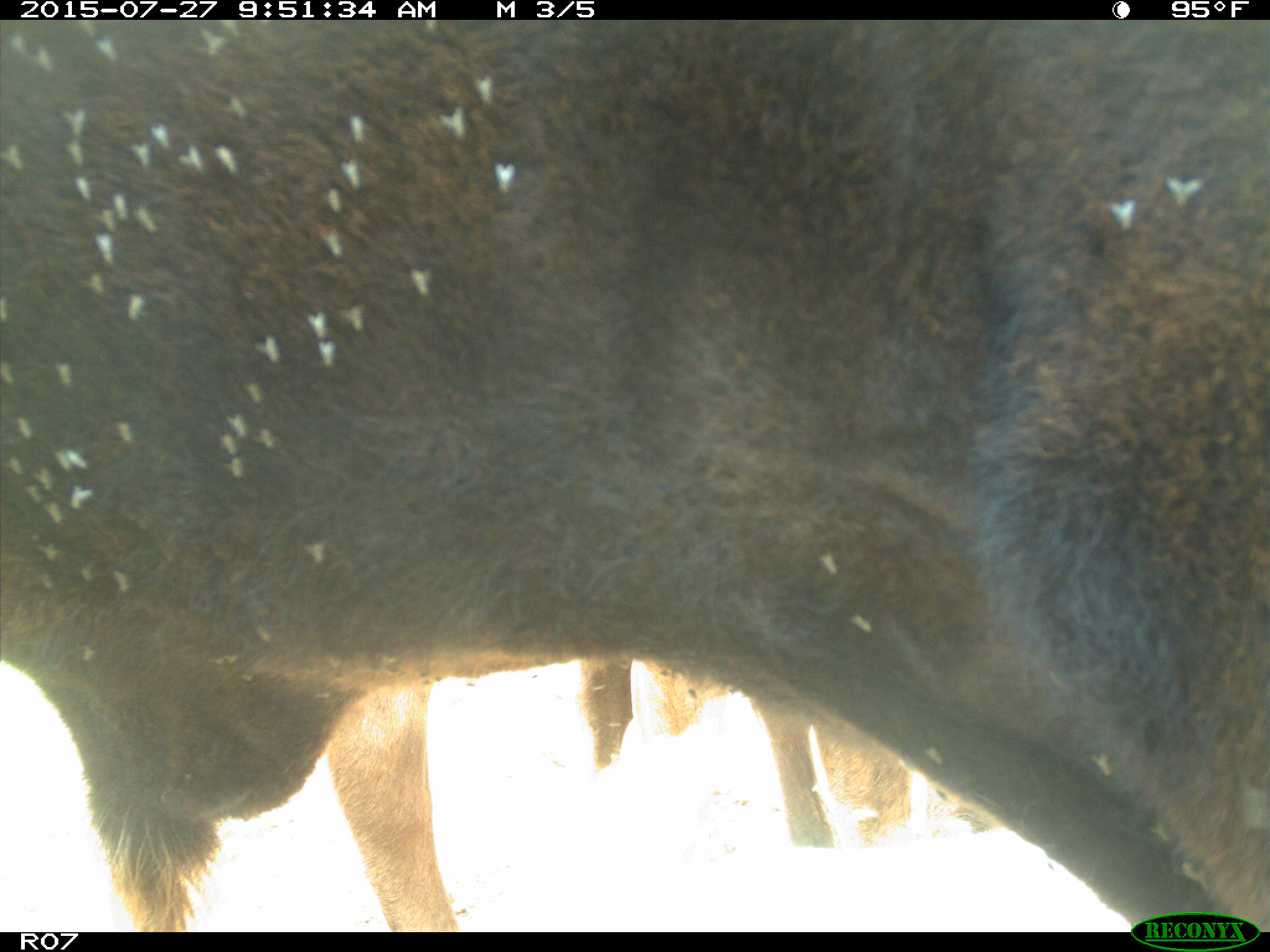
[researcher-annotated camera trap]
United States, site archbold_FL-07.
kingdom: Animalia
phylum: Chordata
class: Mammalia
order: Artiodactyla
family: Bovidae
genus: Bos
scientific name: Bos taurus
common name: domestic cow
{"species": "Bos taurus (domestic cow)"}